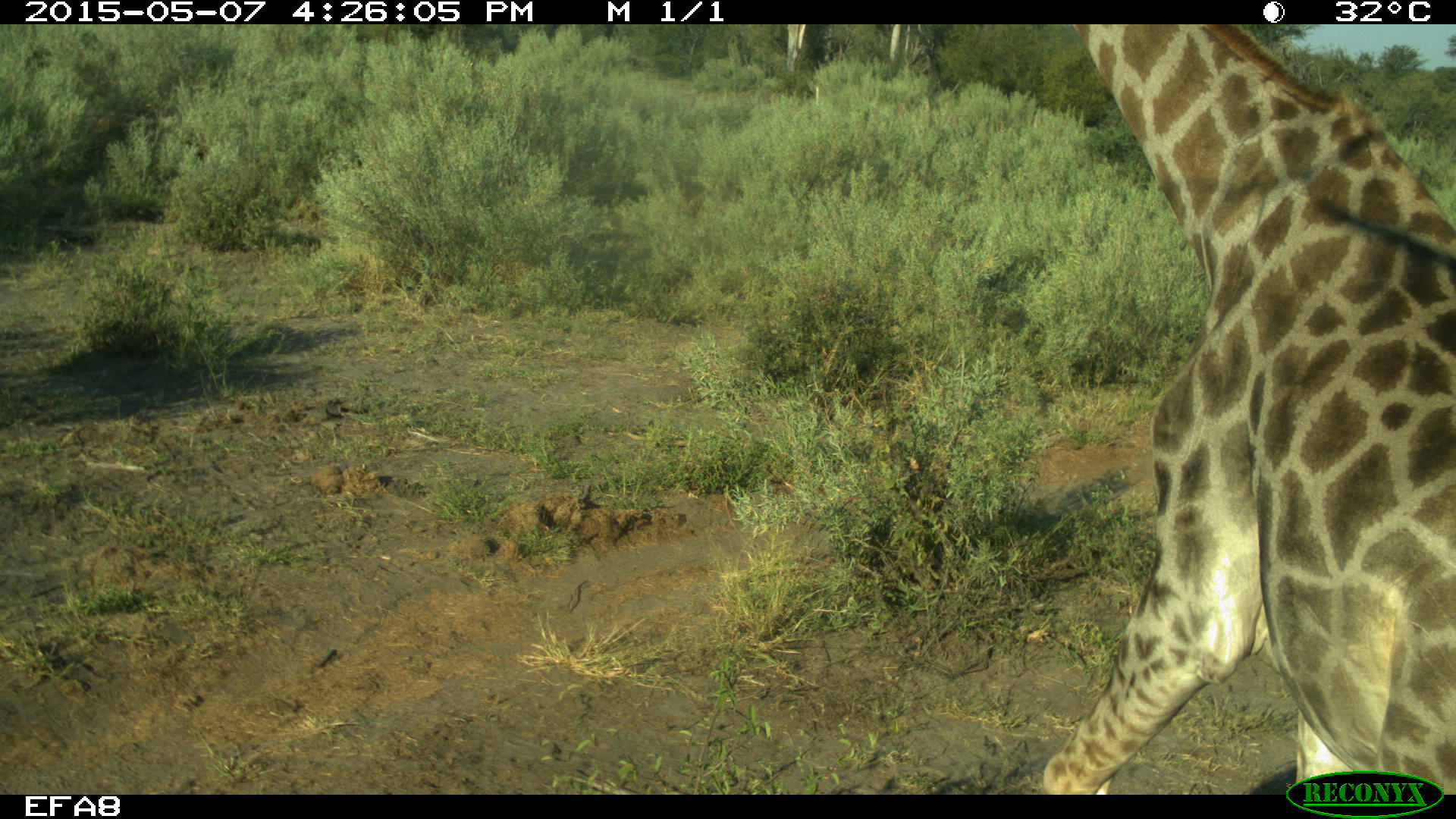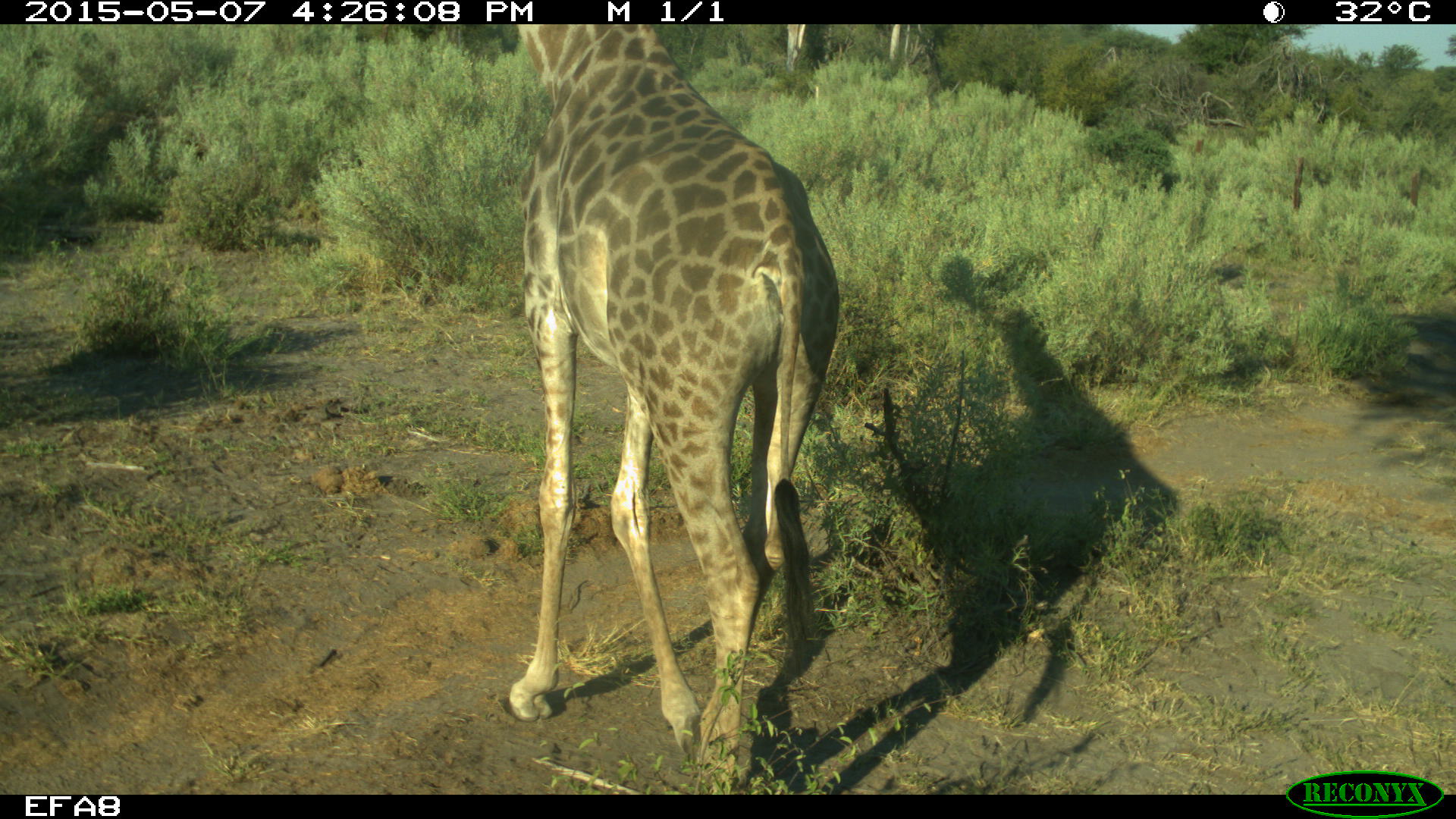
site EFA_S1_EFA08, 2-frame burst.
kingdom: Animalia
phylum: Chordata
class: Mammalia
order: Artiodactyla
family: Giraffidae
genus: Giraffa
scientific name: Giraffa camelopardalis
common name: giraffe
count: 1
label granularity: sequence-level